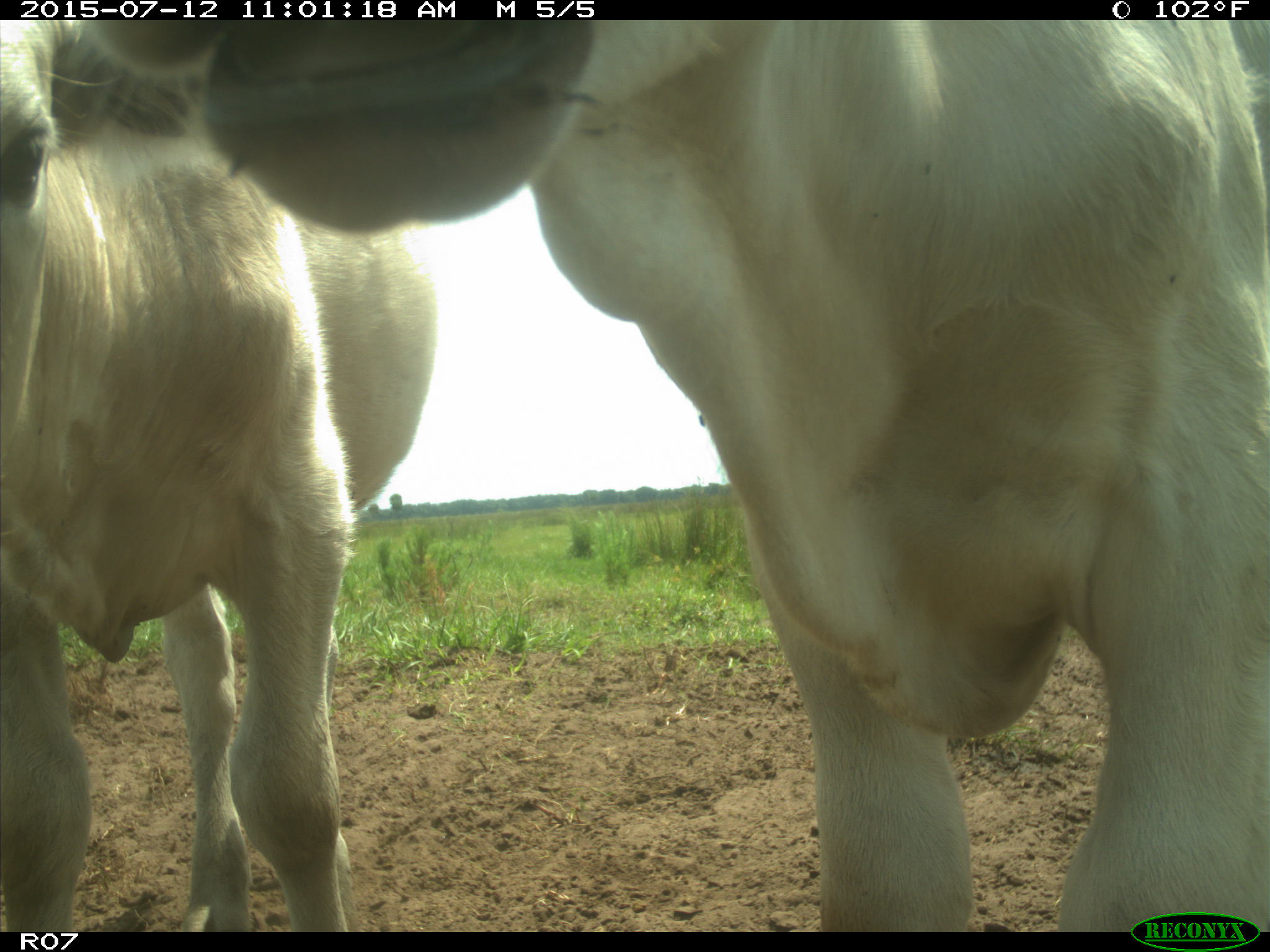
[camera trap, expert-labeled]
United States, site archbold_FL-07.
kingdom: Animalia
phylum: Chordata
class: Mammalia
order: Artiodactyla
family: Bovidae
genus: Bos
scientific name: Bos taurus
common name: domestic cow